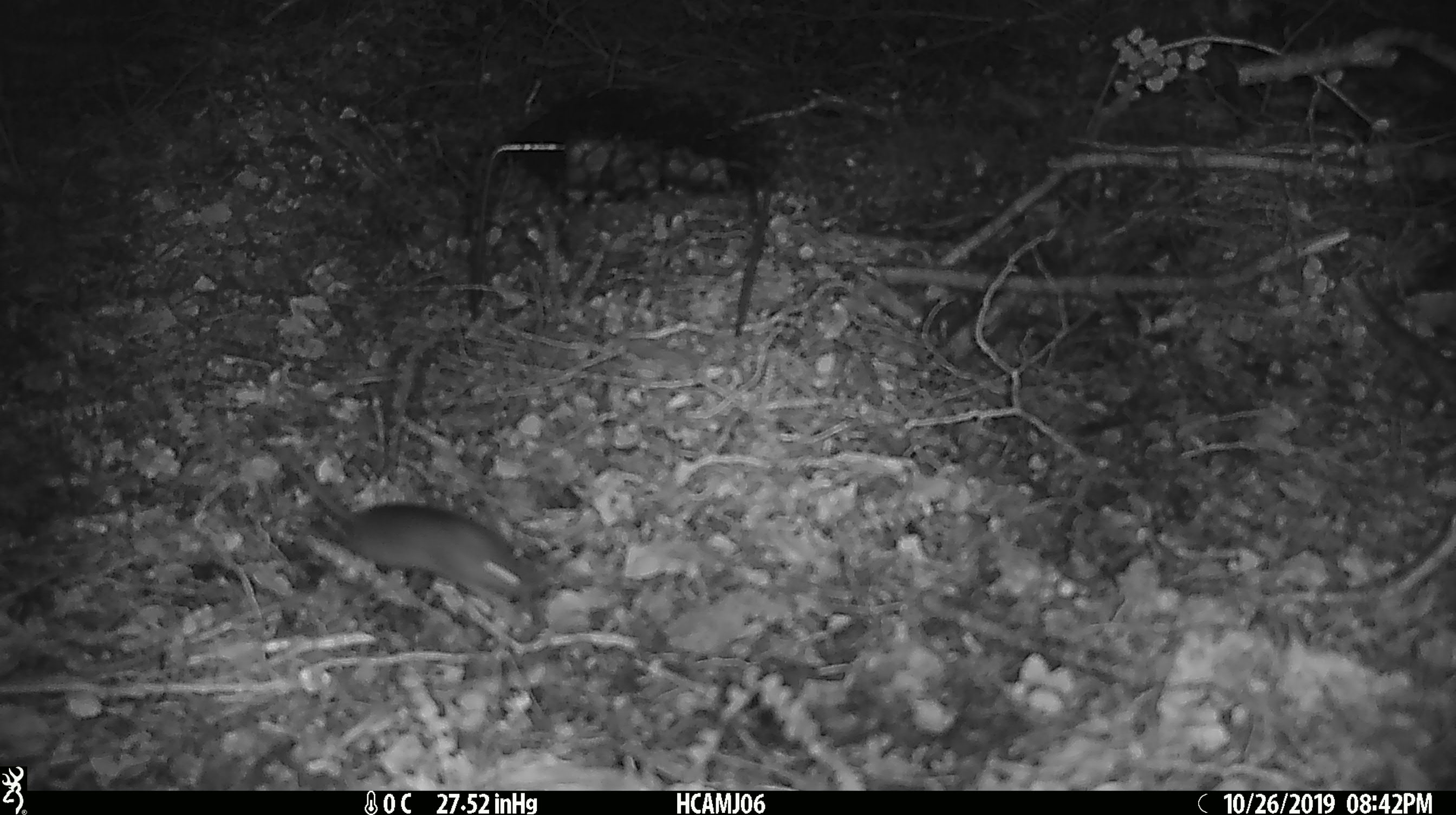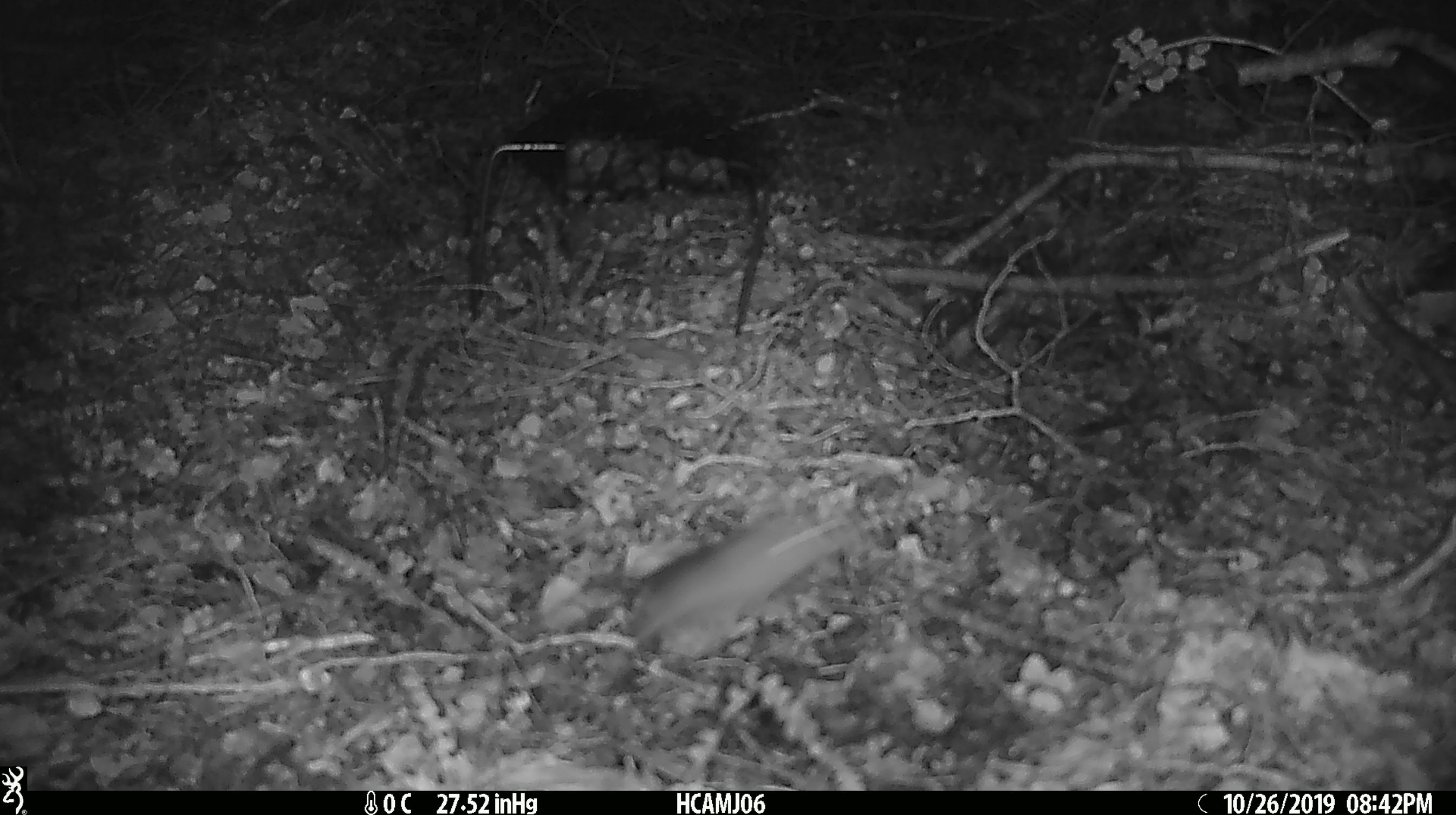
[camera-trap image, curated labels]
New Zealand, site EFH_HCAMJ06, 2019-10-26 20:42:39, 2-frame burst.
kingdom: Animalia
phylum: Chordata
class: Mammalia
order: Rodentia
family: Muridae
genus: Mus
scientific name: Mus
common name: mouse